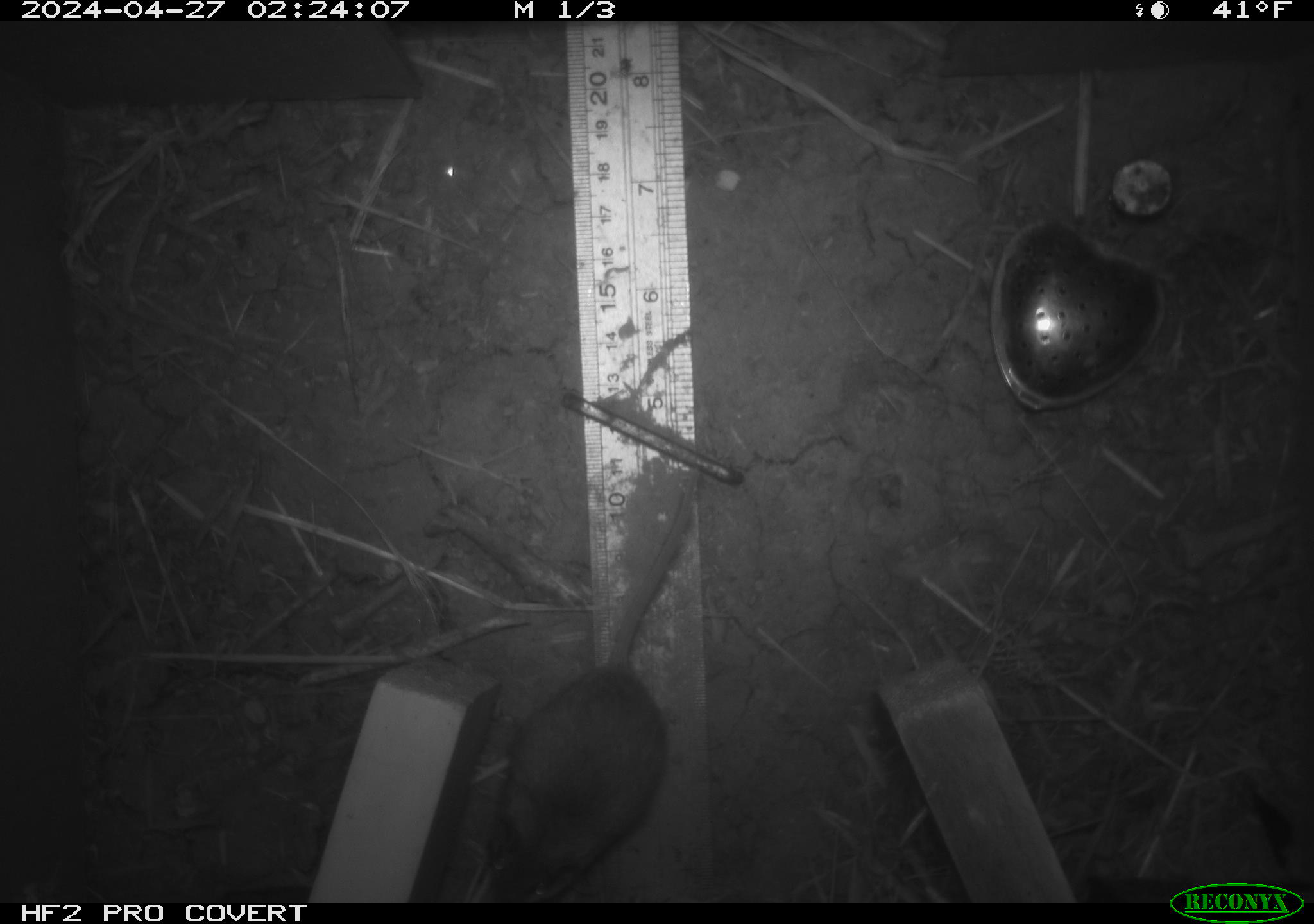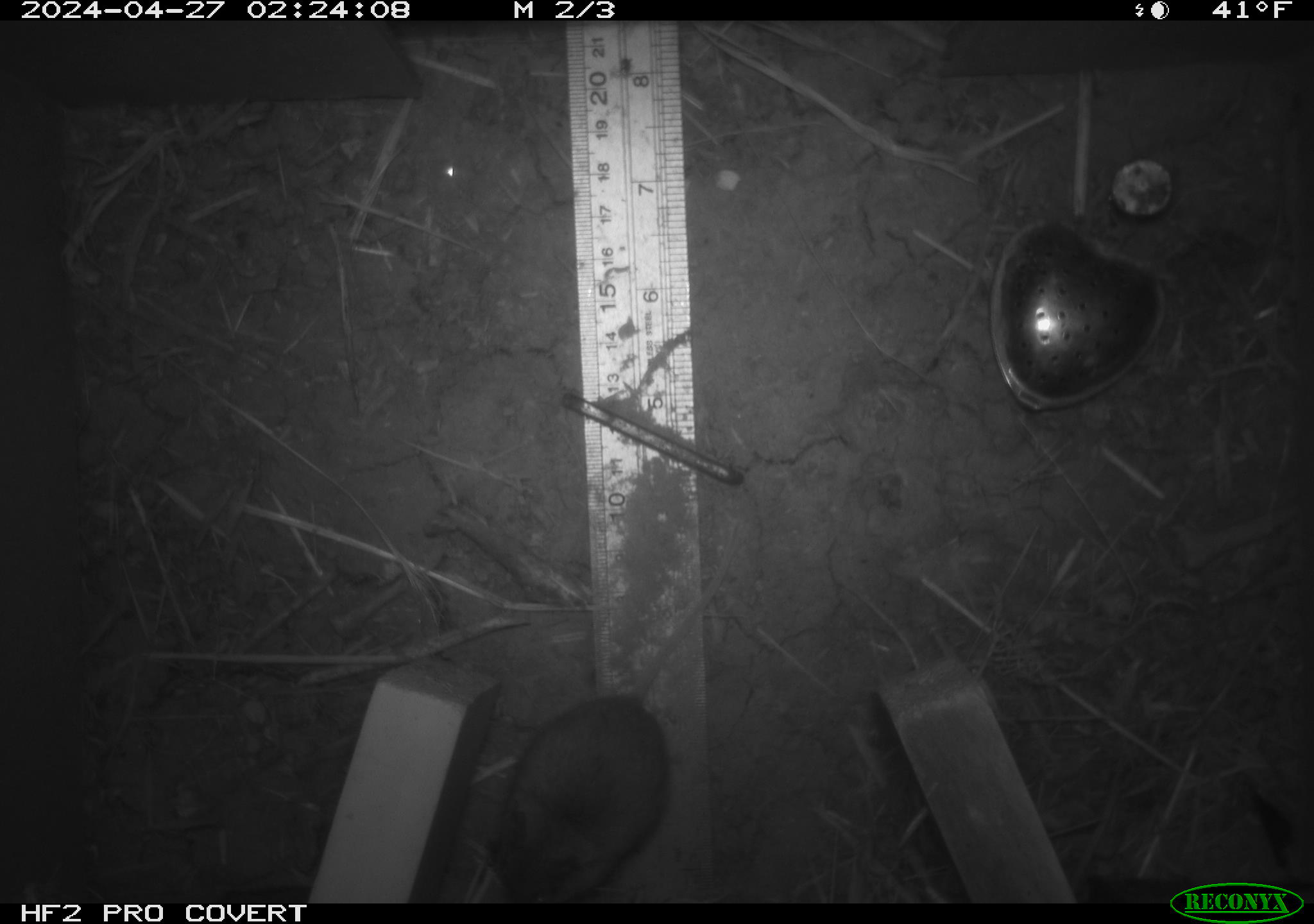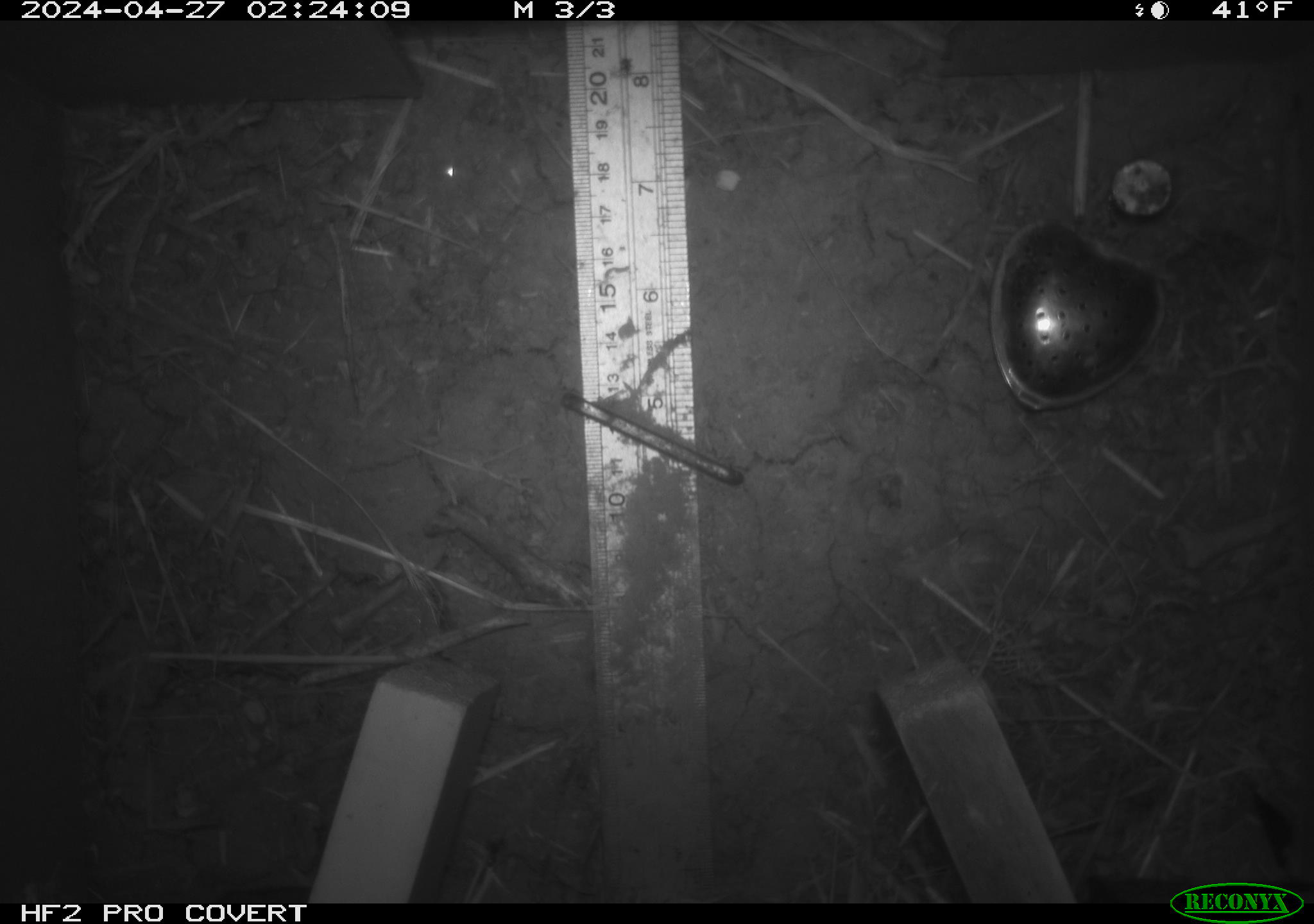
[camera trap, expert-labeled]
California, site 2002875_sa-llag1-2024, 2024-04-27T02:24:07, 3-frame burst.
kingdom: Animalia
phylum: Chordata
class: Mammalia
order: Rodentia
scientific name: Rodentia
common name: mouse species